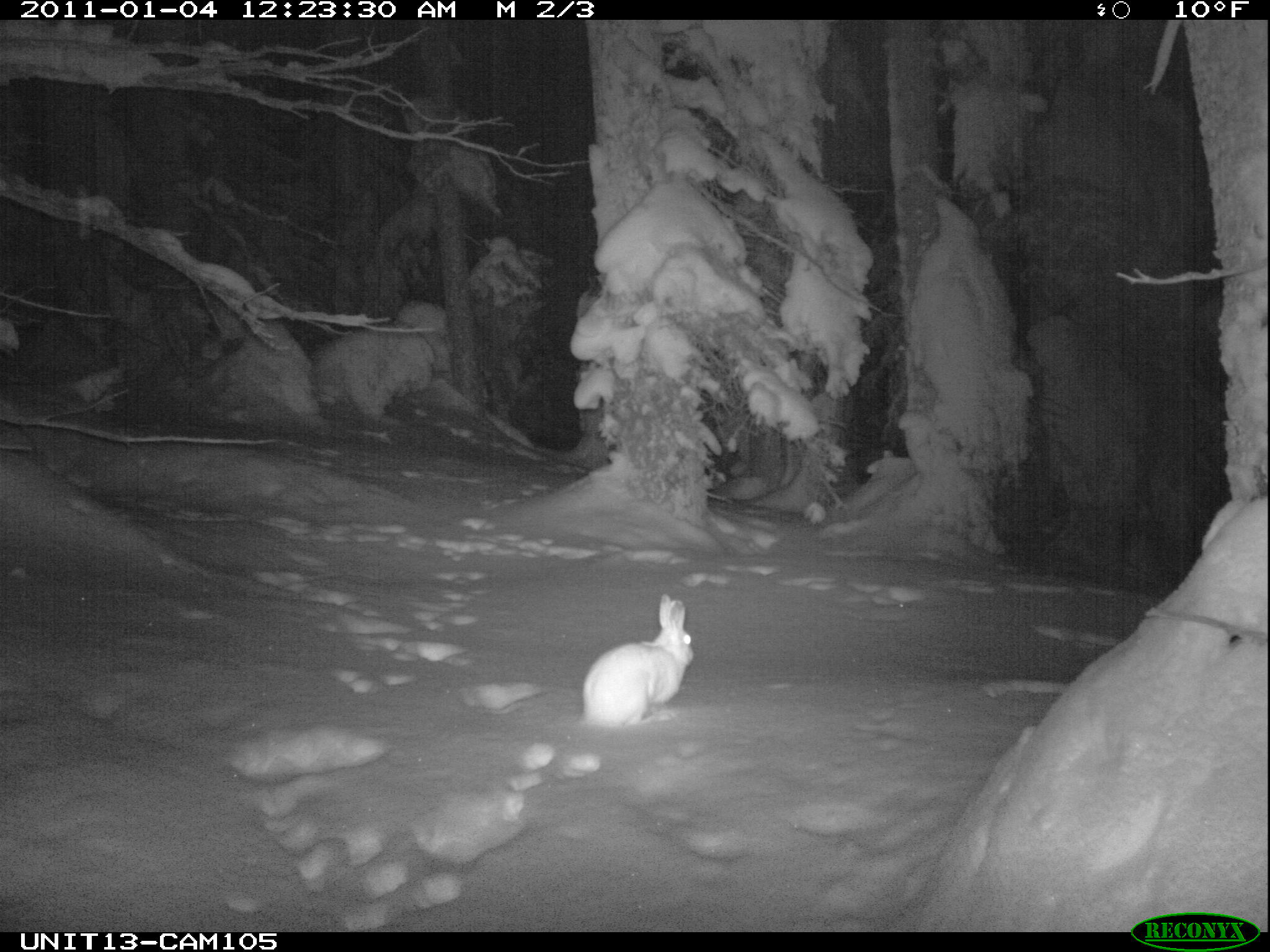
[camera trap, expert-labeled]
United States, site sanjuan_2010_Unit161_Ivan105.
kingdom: Animalia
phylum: Chordata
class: Mammalia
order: Lagomorpha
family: Leporidae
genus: Lepus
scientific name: Lepus americanus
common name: snowshoe hare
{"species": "Lepus americanus (snowshoe hare)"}